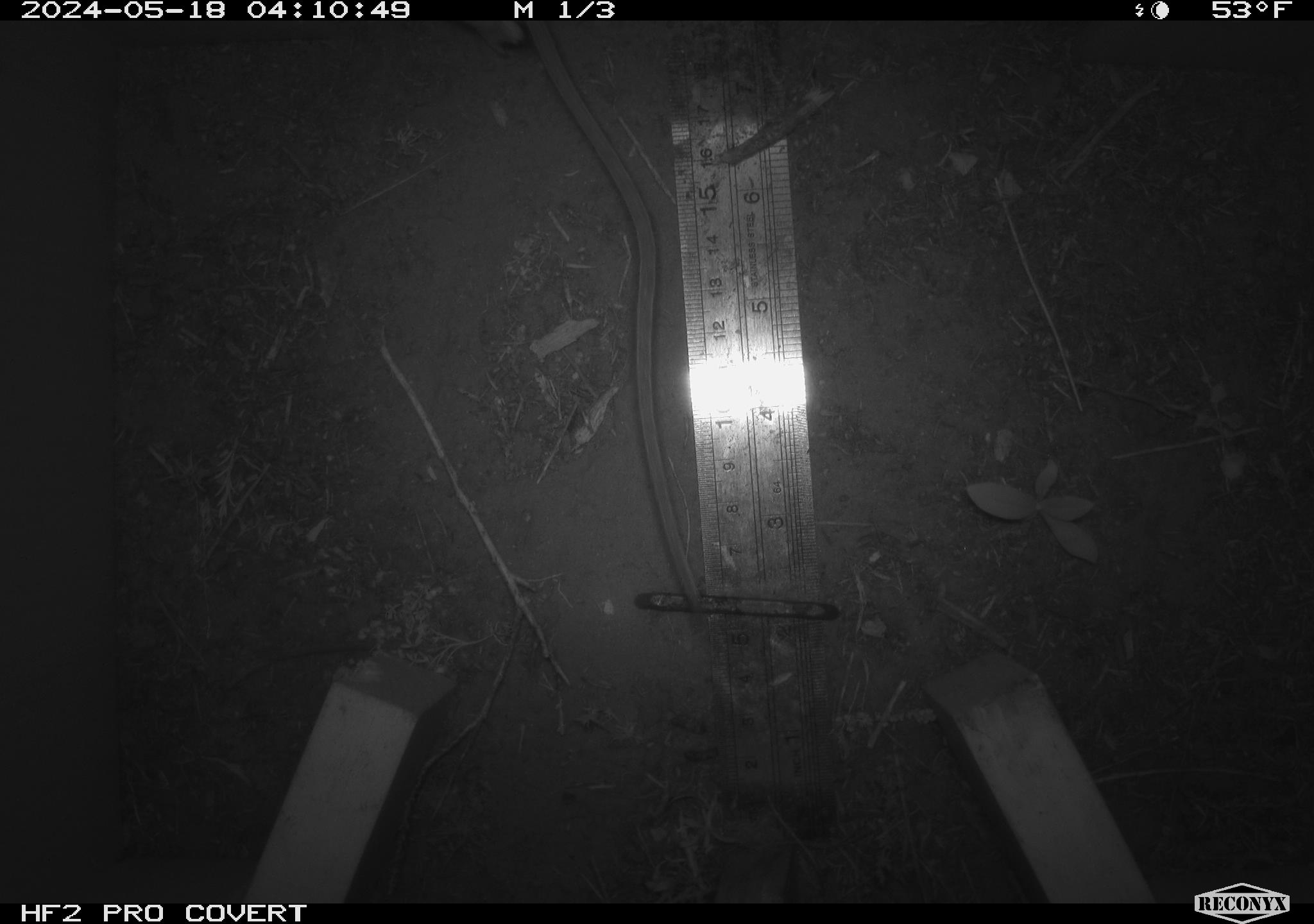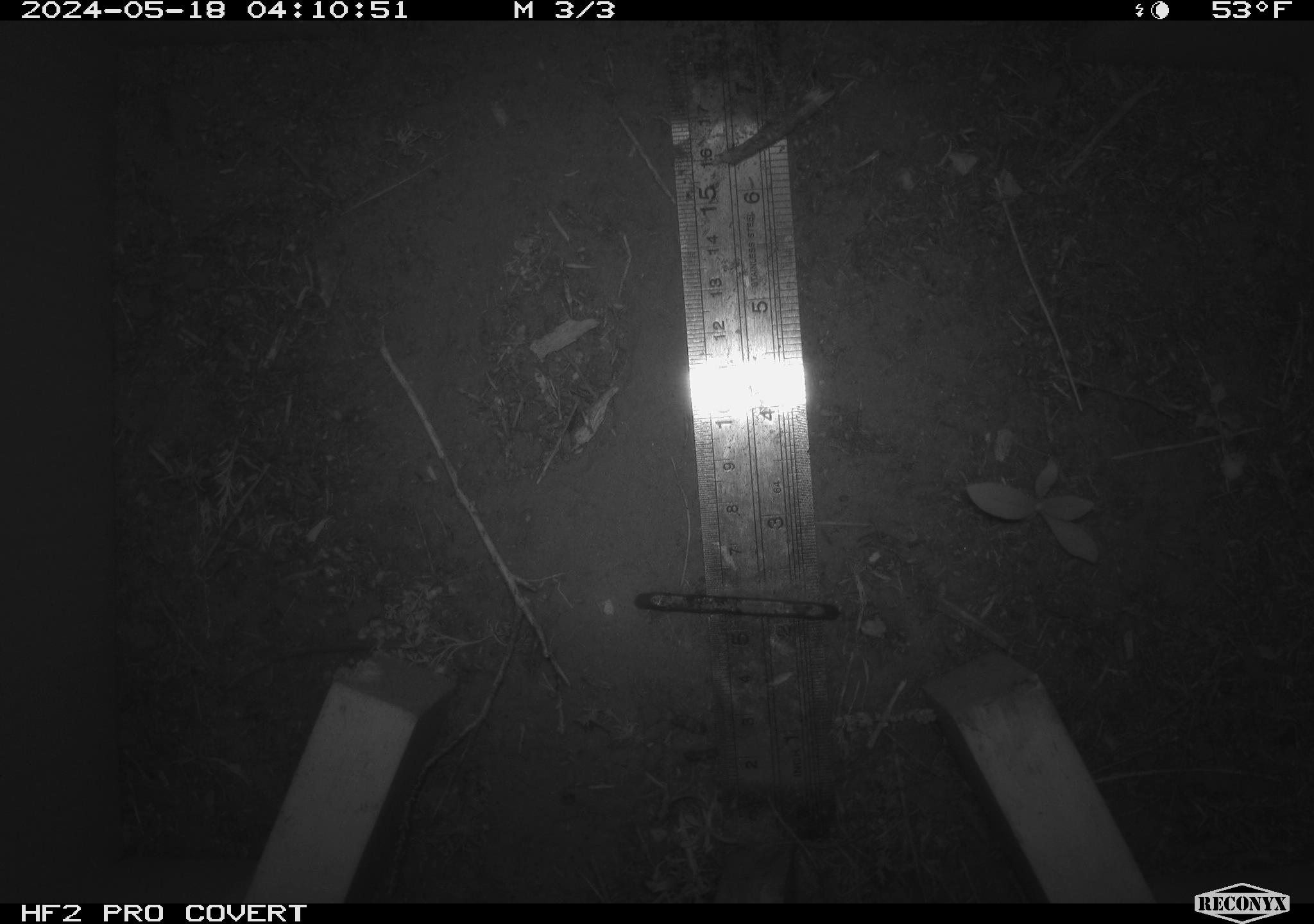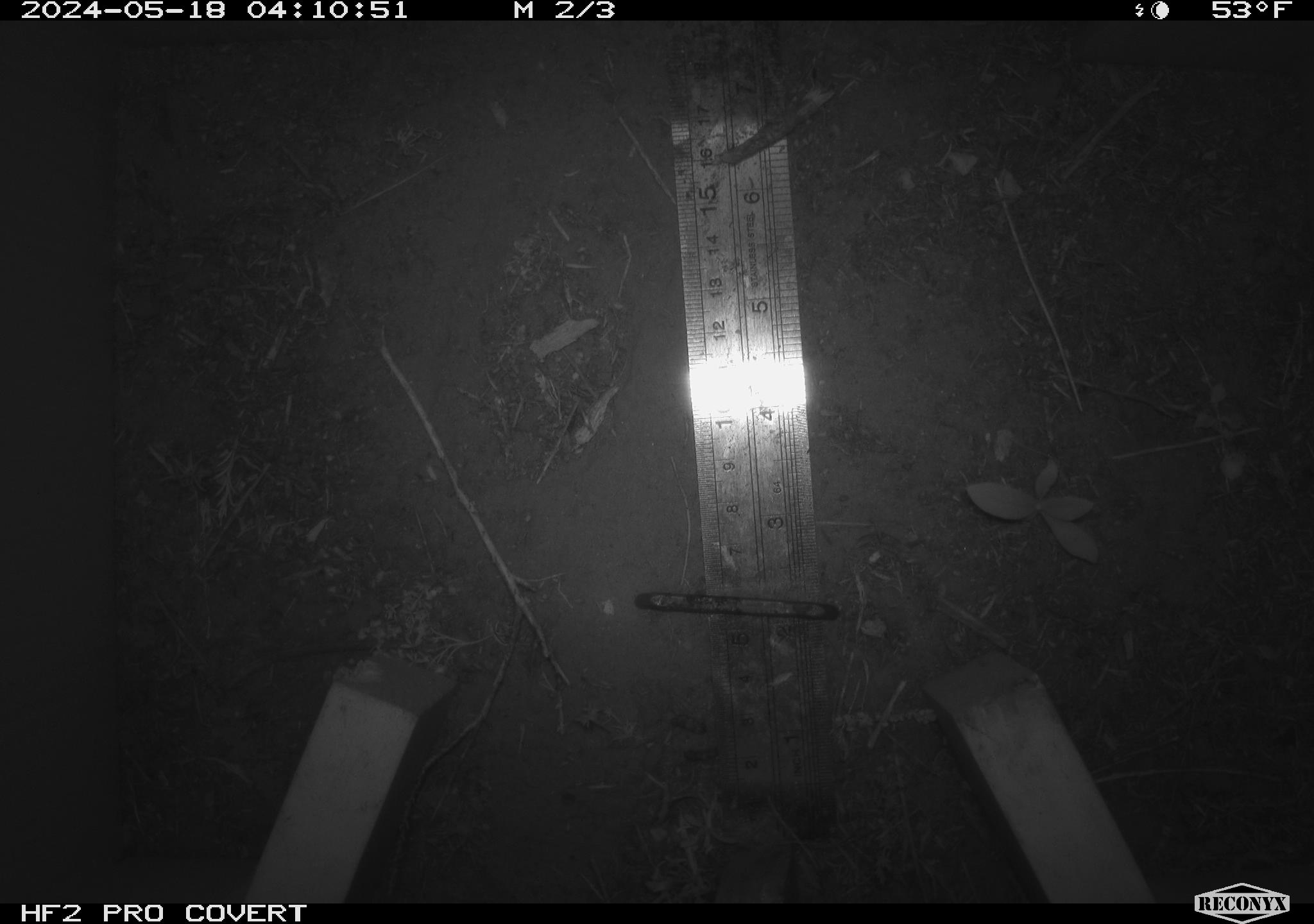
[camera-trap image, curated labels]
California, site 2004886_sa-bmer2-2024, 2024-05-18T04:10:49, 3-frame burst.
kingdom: Animalia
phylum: Chordata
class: Mammalia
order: Rodentia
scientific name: Rodentia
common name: woodrat or rat or mouse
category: woodrat or rat or mouse species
Woodrat or rat or mouse species (woodrat or rat or mouse) (Rodentia).